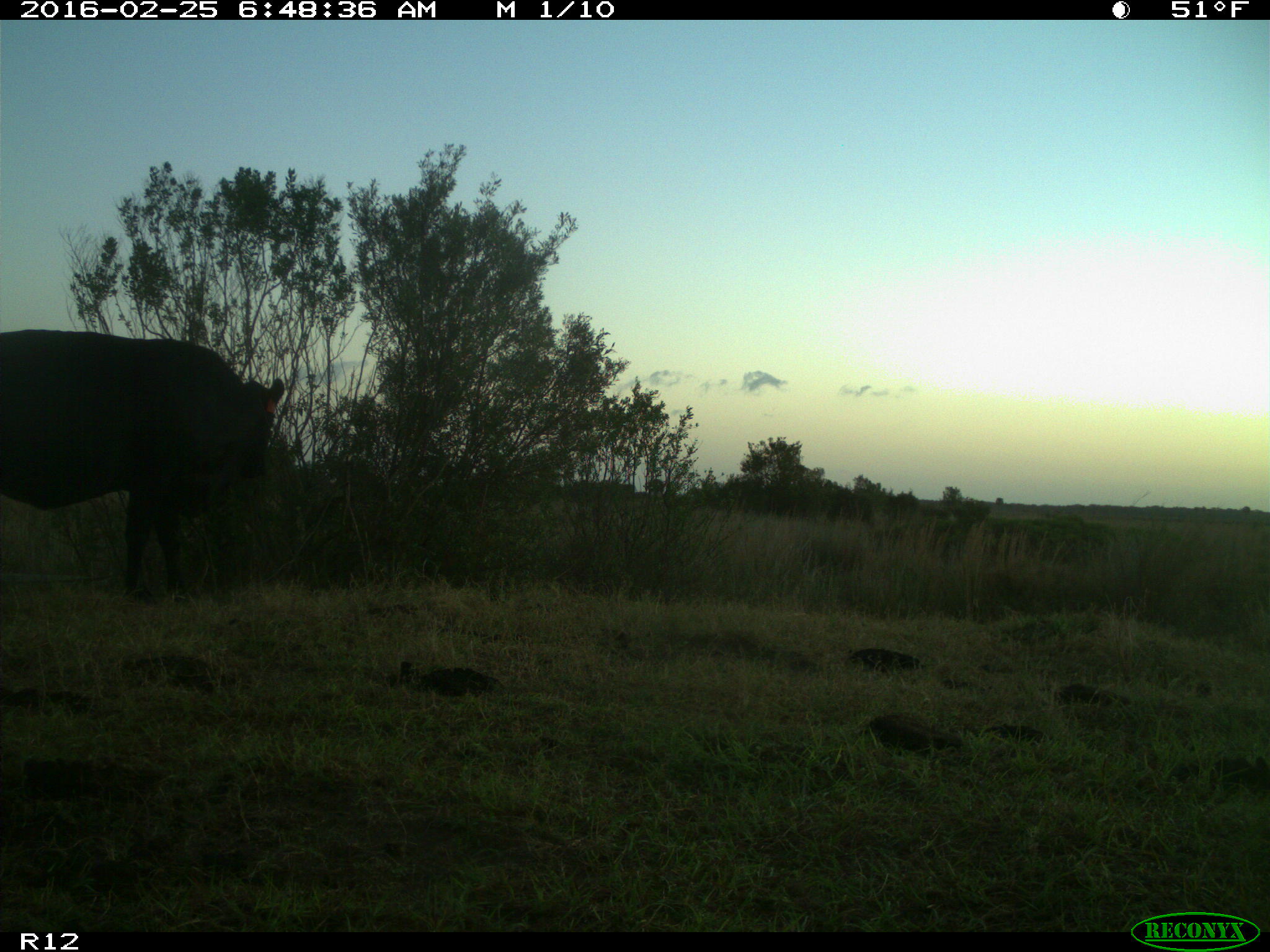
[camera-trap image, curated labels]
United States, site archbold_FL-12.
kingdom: Animalia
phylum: Chordata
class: Mammalia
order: Artiodactyla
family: Bovidae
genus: Bos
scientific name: Bos taurus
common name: domestic cow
Bos taurus (domestic cow).